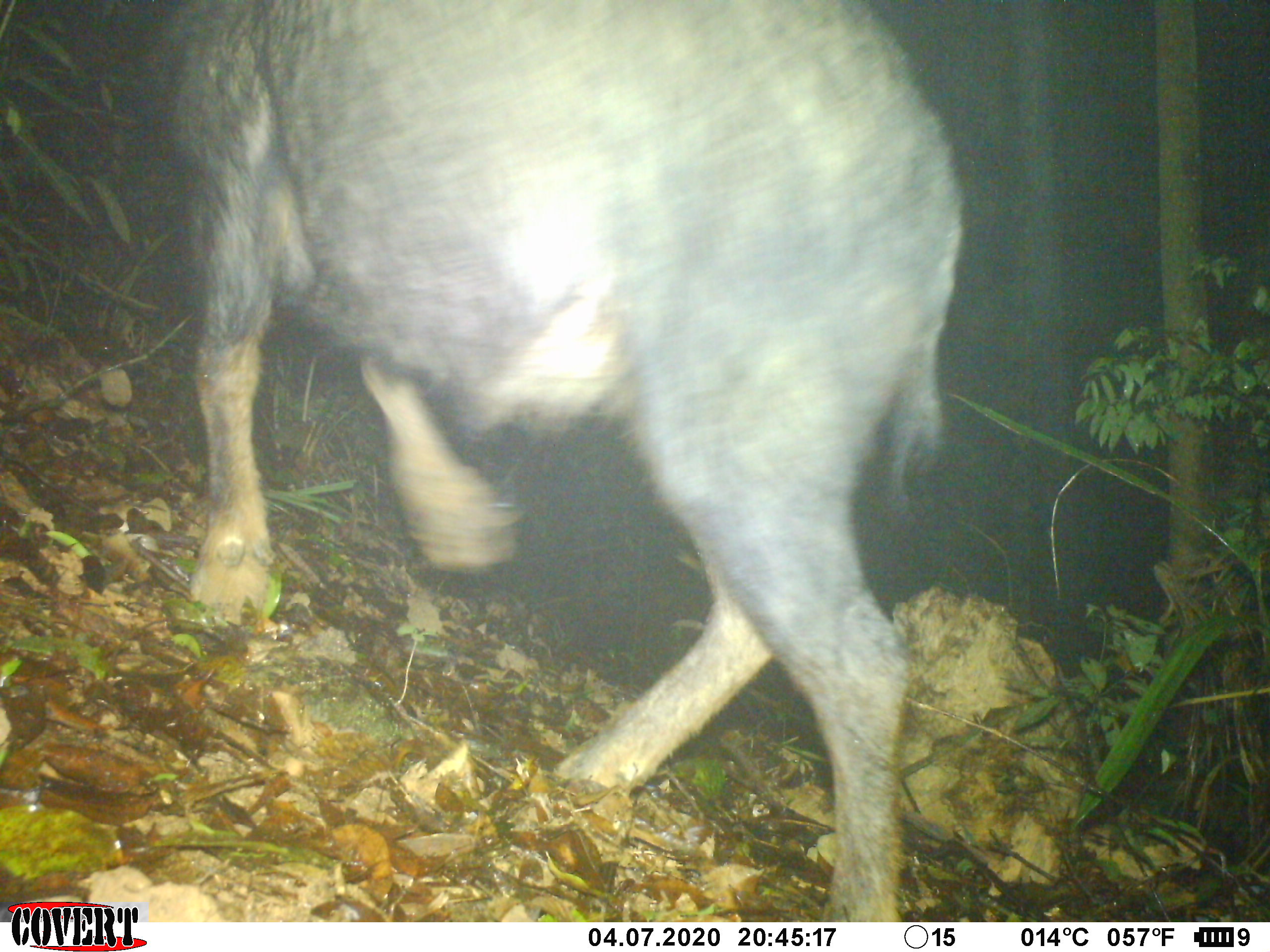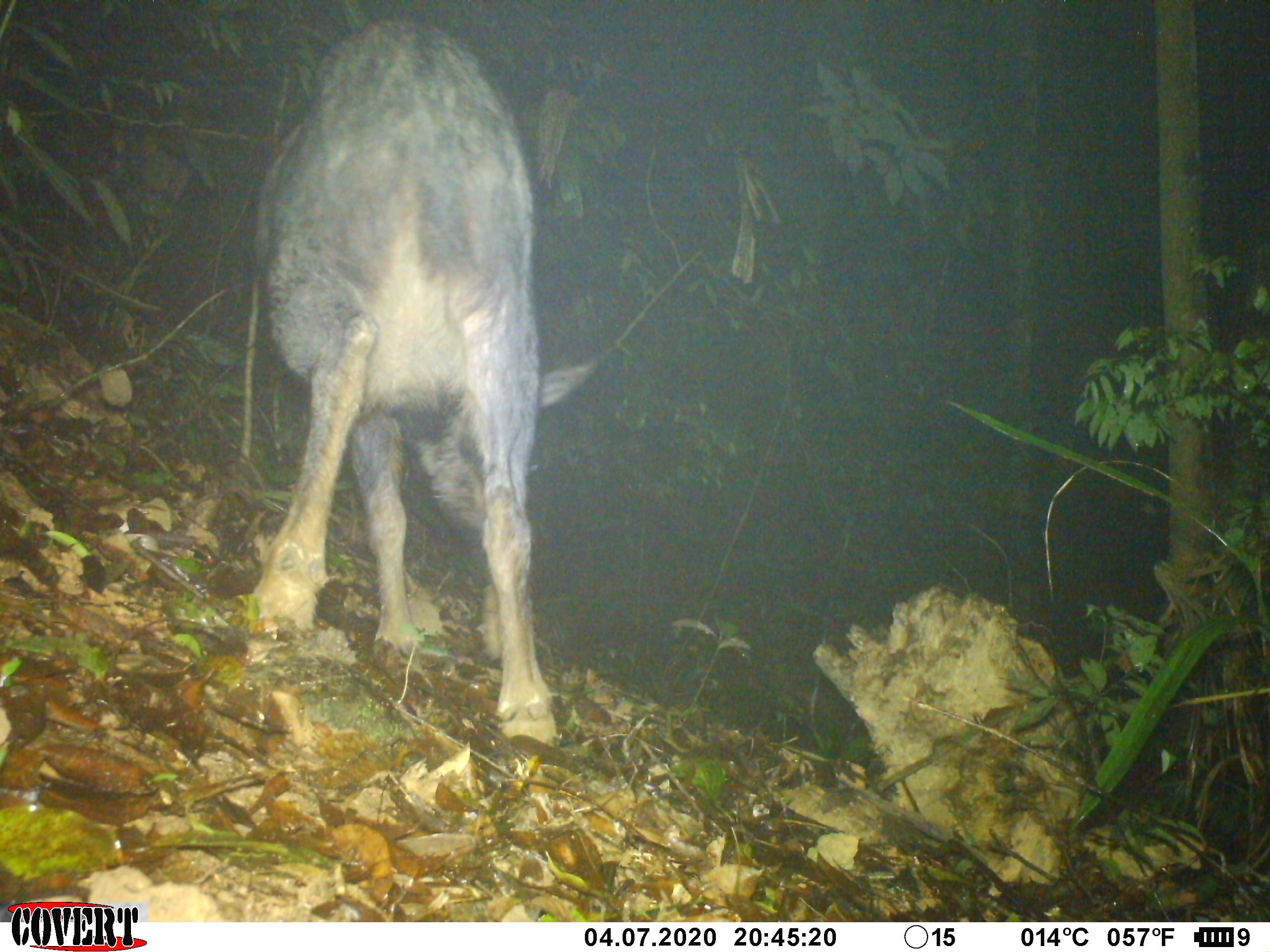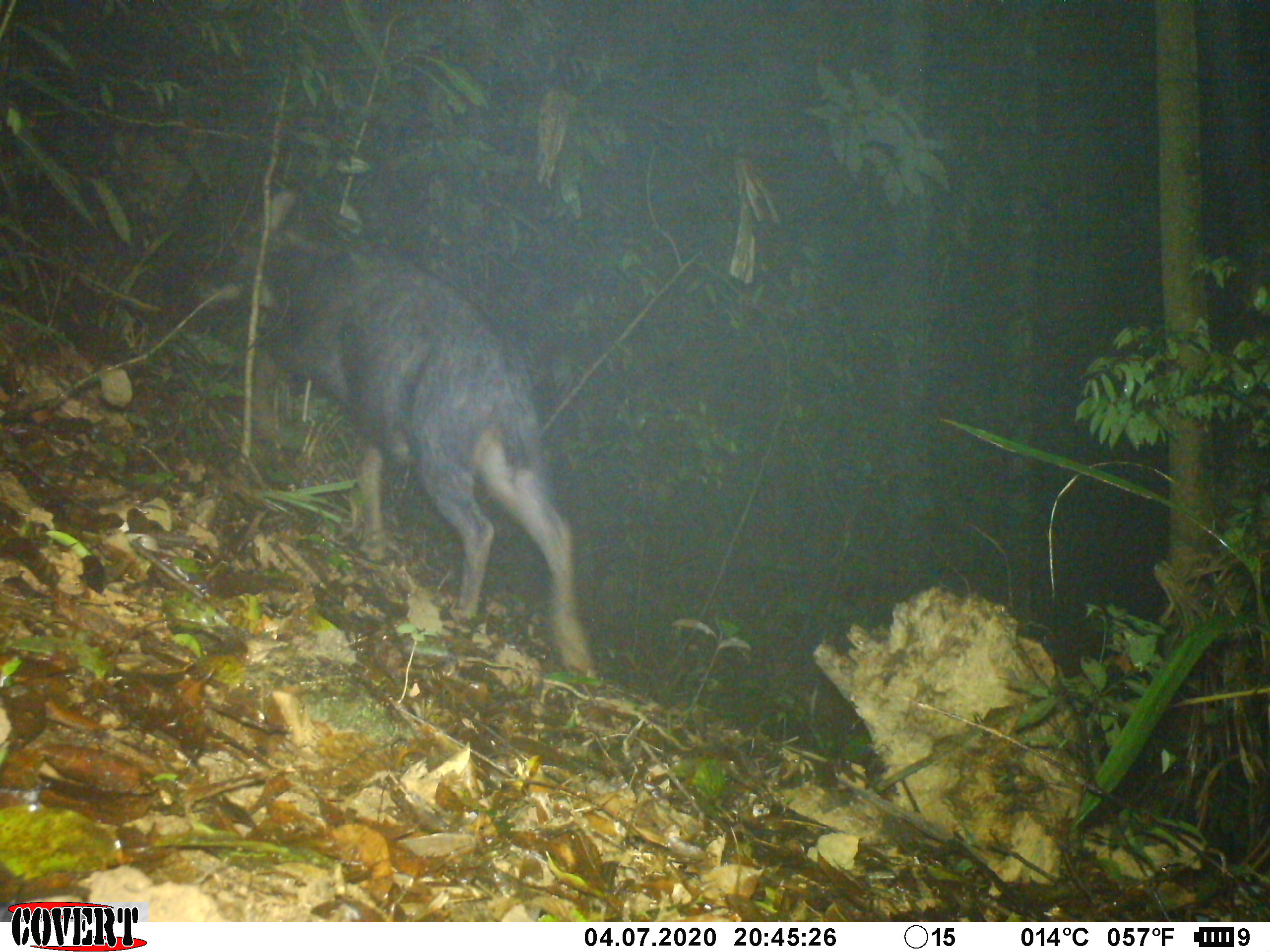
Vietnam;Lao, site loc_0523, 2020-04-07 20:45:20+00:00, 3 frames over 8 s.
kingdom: Animalia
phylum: Chordata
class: Mammalia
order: Artiodactyla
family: Bovidae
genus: Capricornis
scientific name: Capricornis sumatraensis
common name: chinese serow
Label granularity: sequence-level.